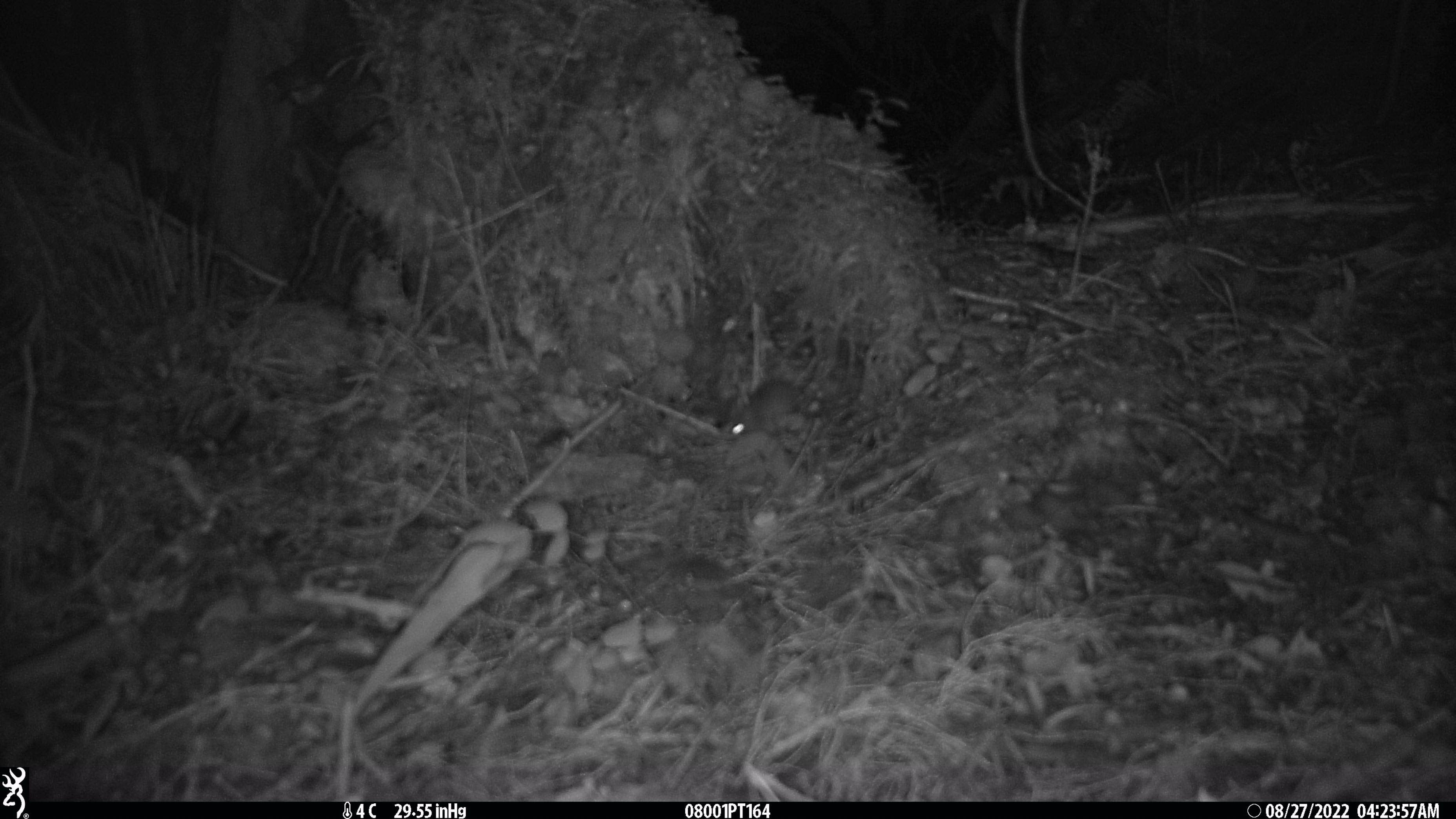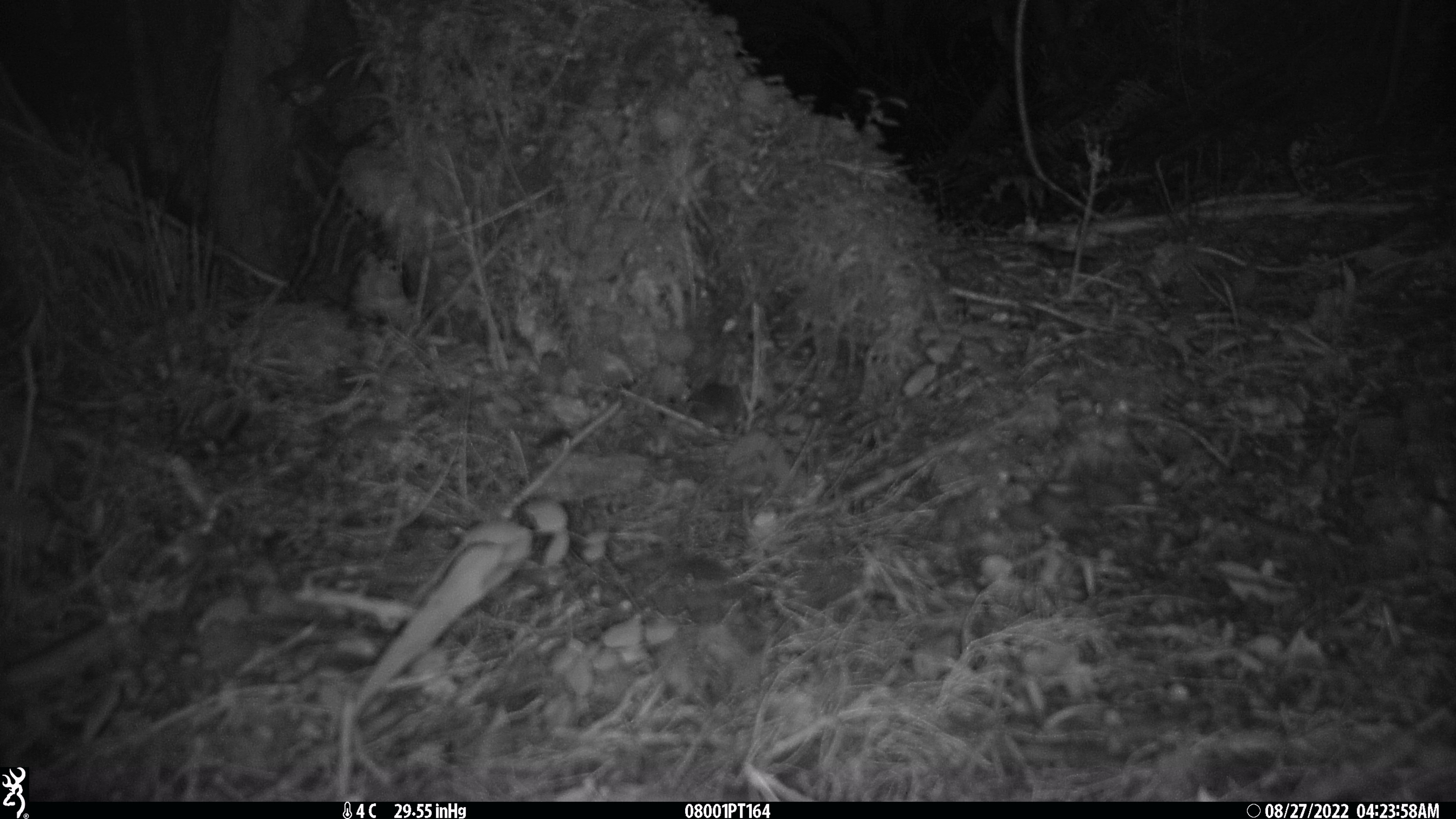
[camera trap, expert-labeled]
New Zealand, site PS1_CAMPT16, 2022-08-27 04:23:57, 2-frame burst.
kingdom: Animalia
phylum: Chordata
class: Mammalia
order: Rodentia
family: Muridae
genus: Mus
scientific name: Mus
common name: mouse